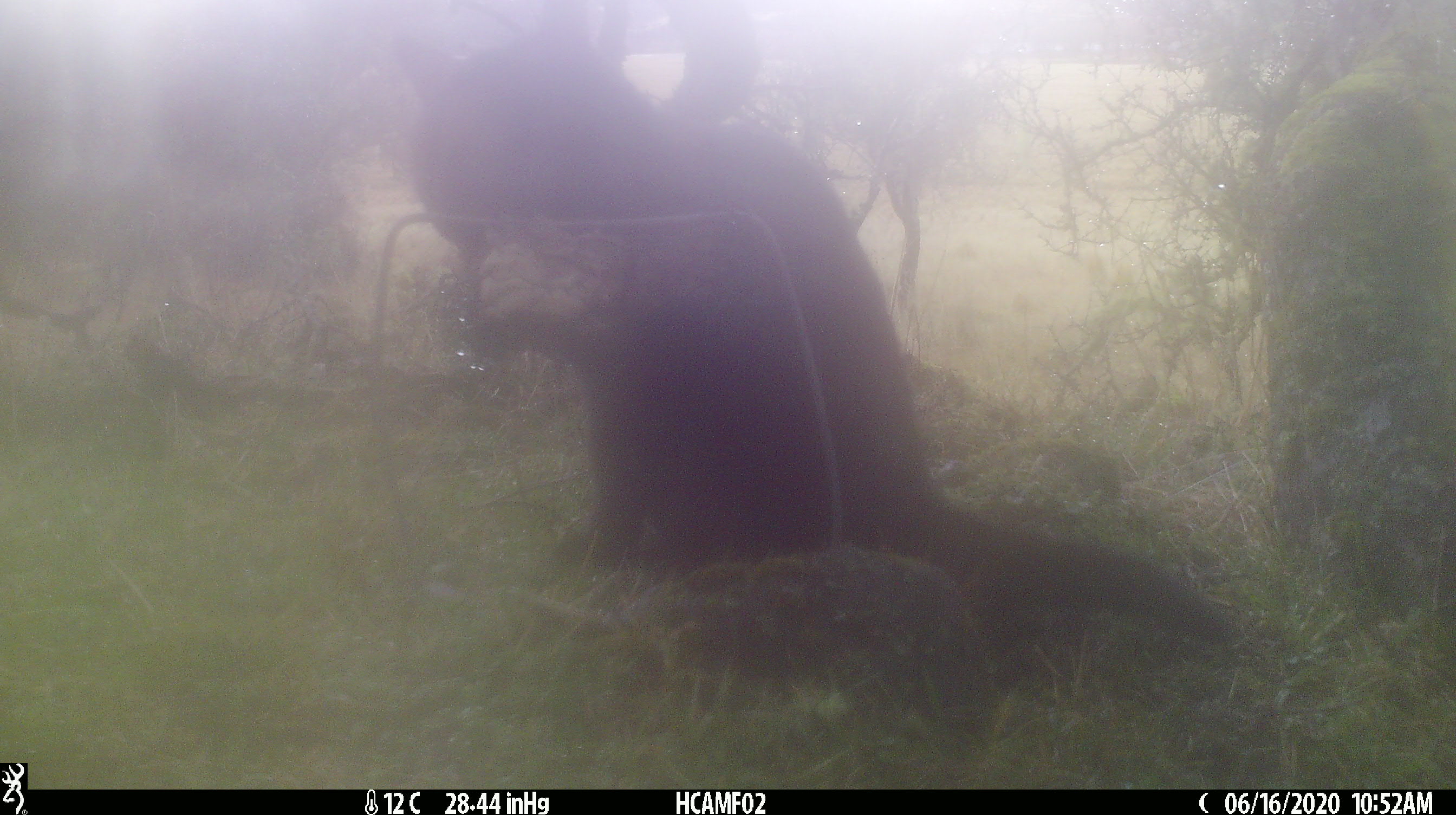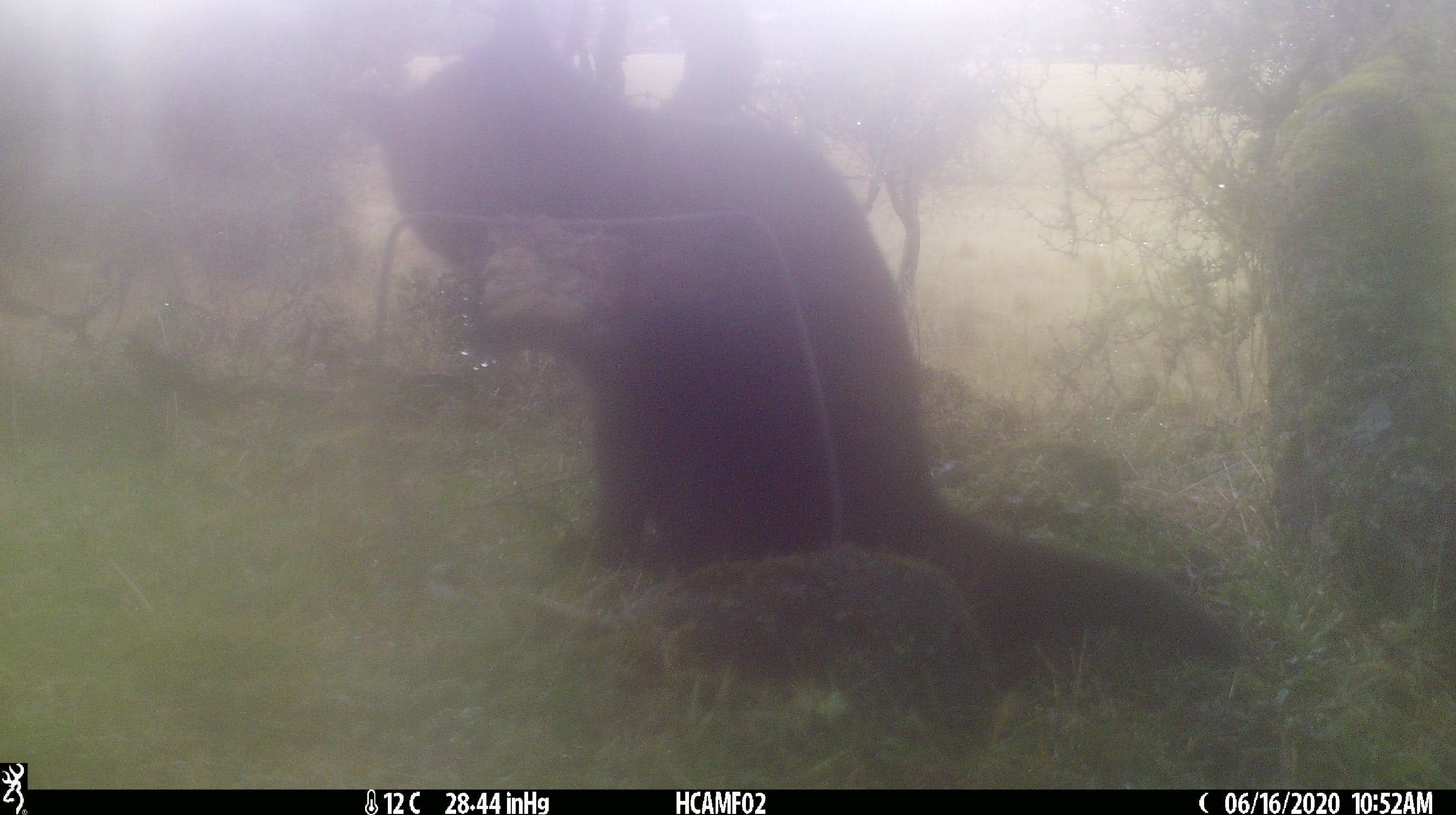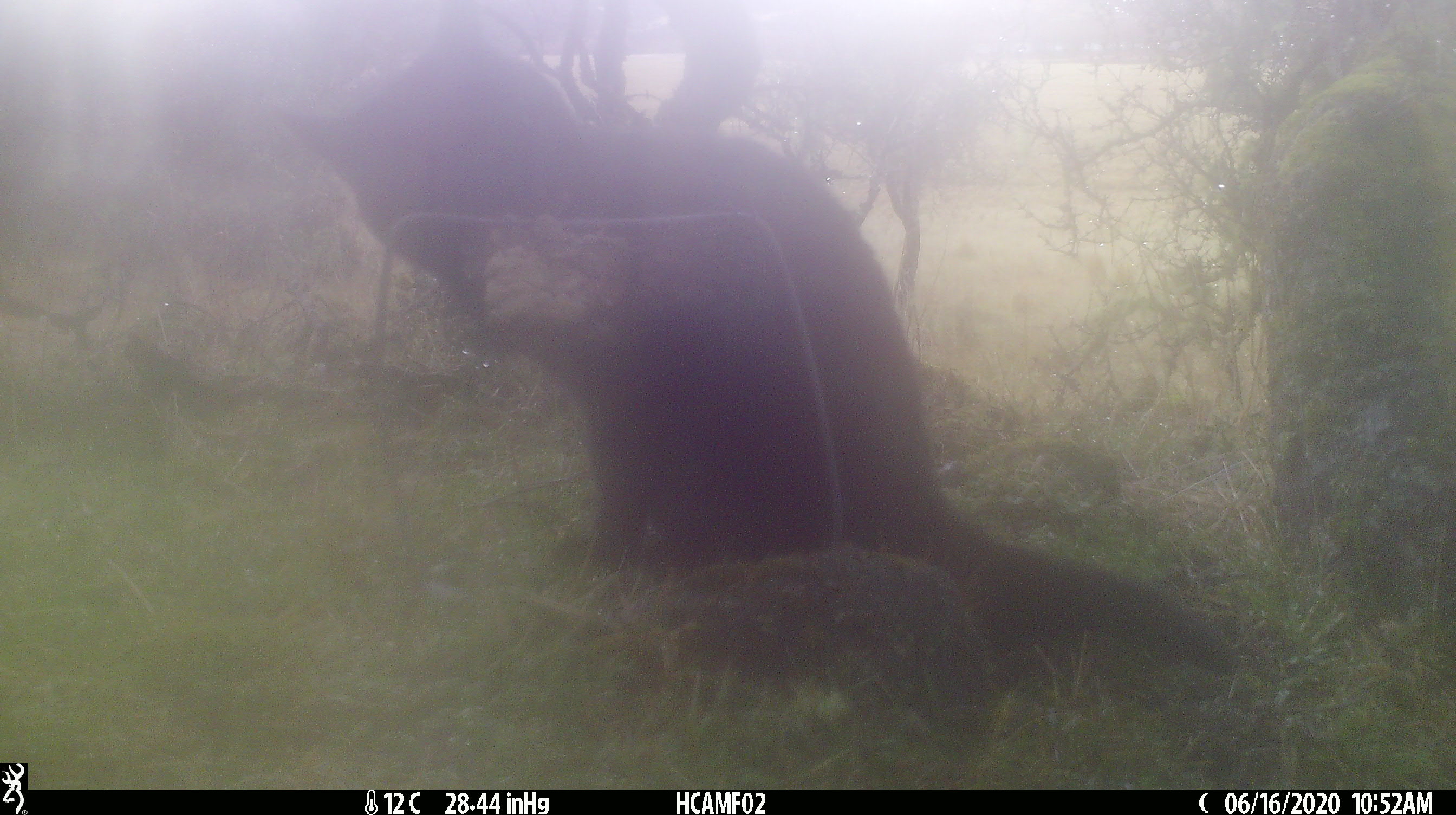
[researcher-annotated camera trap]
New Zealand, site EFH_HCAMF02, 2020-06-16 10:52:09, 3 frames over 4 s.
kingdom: Animalia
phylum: Chordata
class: Mammalia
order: Carnivora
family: Felidae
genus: Felis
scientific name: Felis catus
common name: domestic cat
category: cat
Cat (domestic cat) (Felis catus).